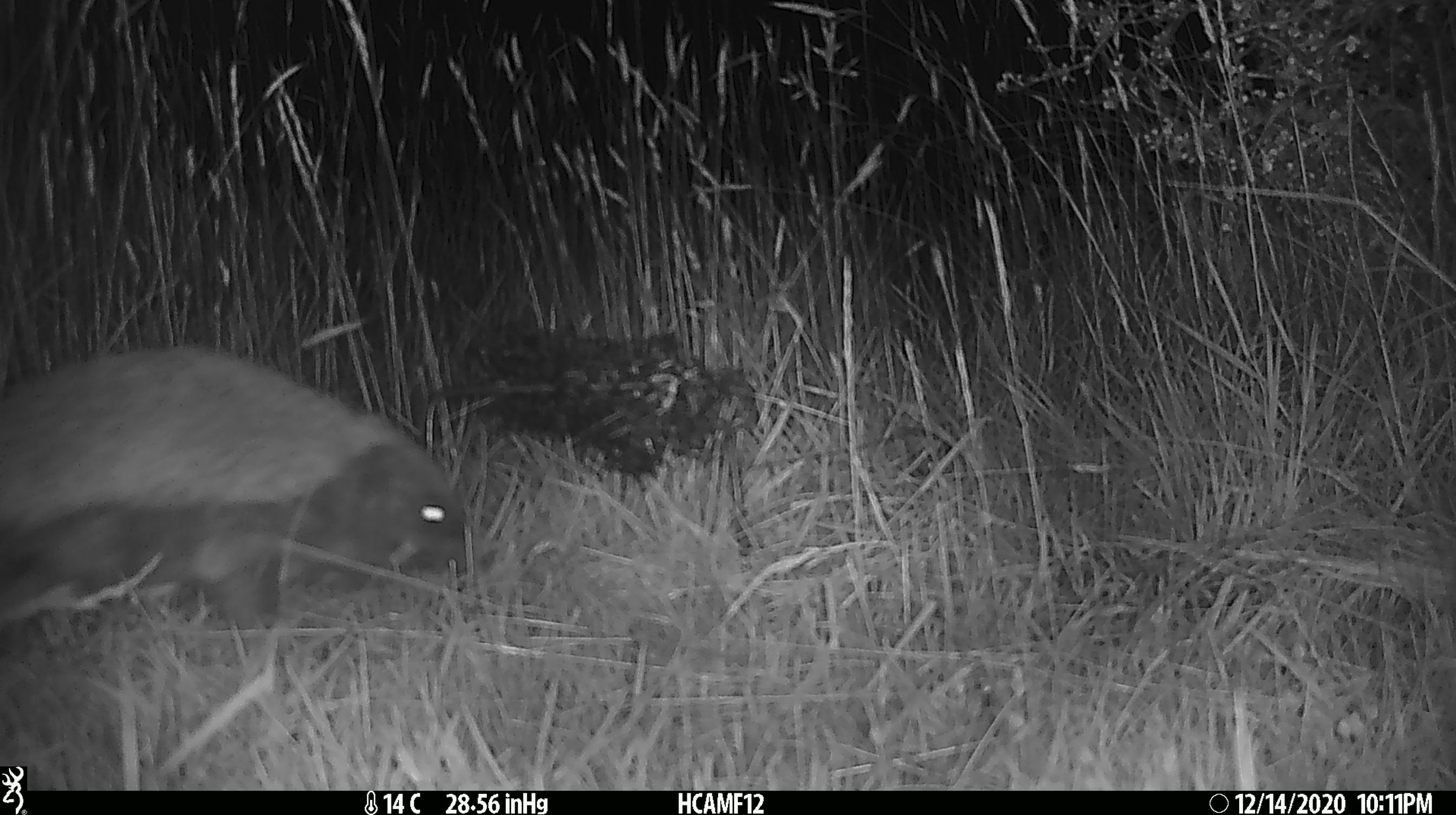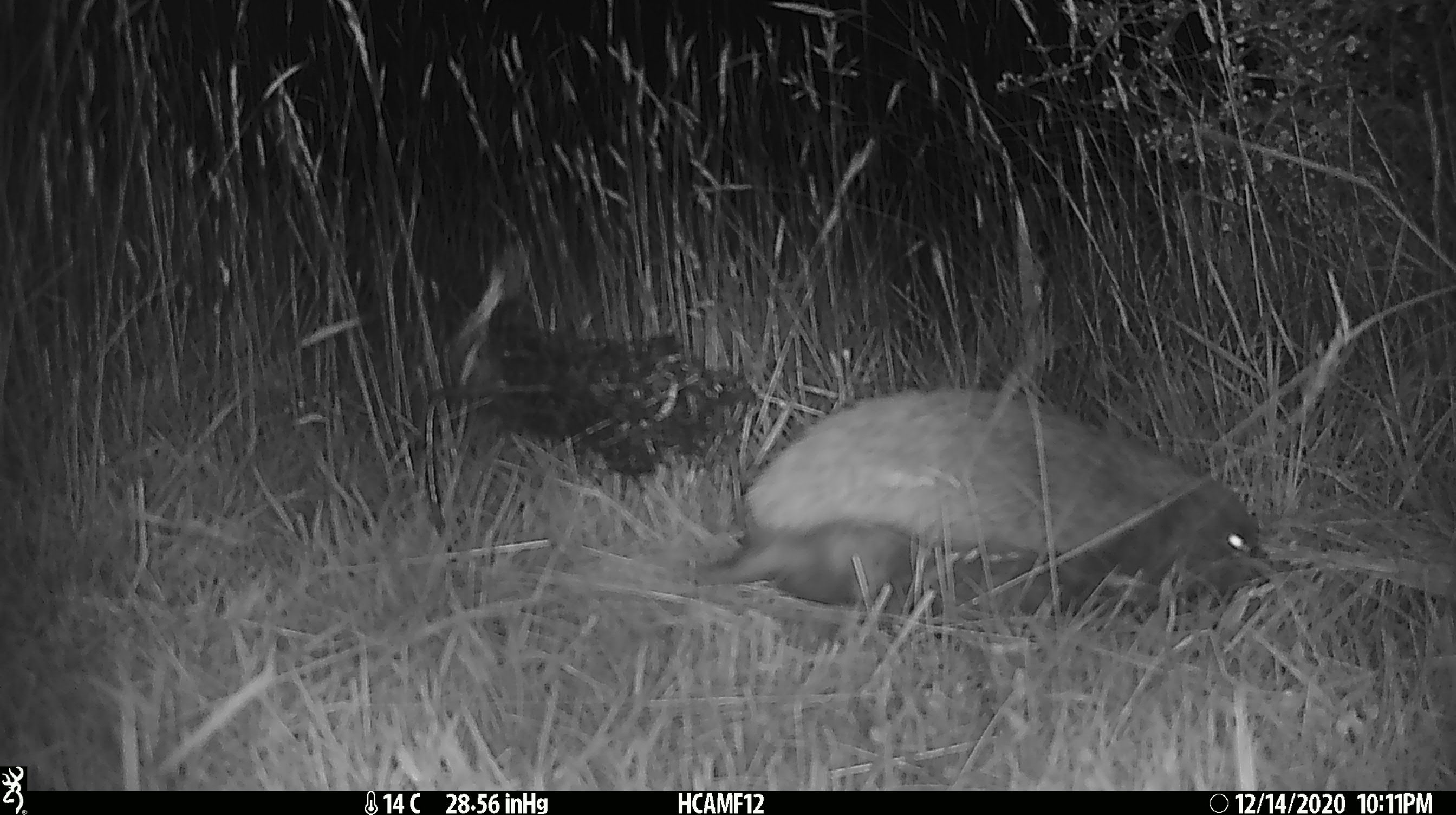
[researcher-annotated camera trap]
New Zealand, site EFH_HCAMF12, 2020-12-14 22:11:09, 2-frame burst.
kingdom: Animalia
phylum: Chordata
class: Mammalia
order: Eulipotyphla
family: Erinaceidae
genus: Erinaceus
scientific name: Erinaceus europaeus europaeus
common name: european hedgehog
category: hedgehog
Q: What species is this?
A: Hedgehog (european hedgehog) (Erinaceus europaeus europaeus).